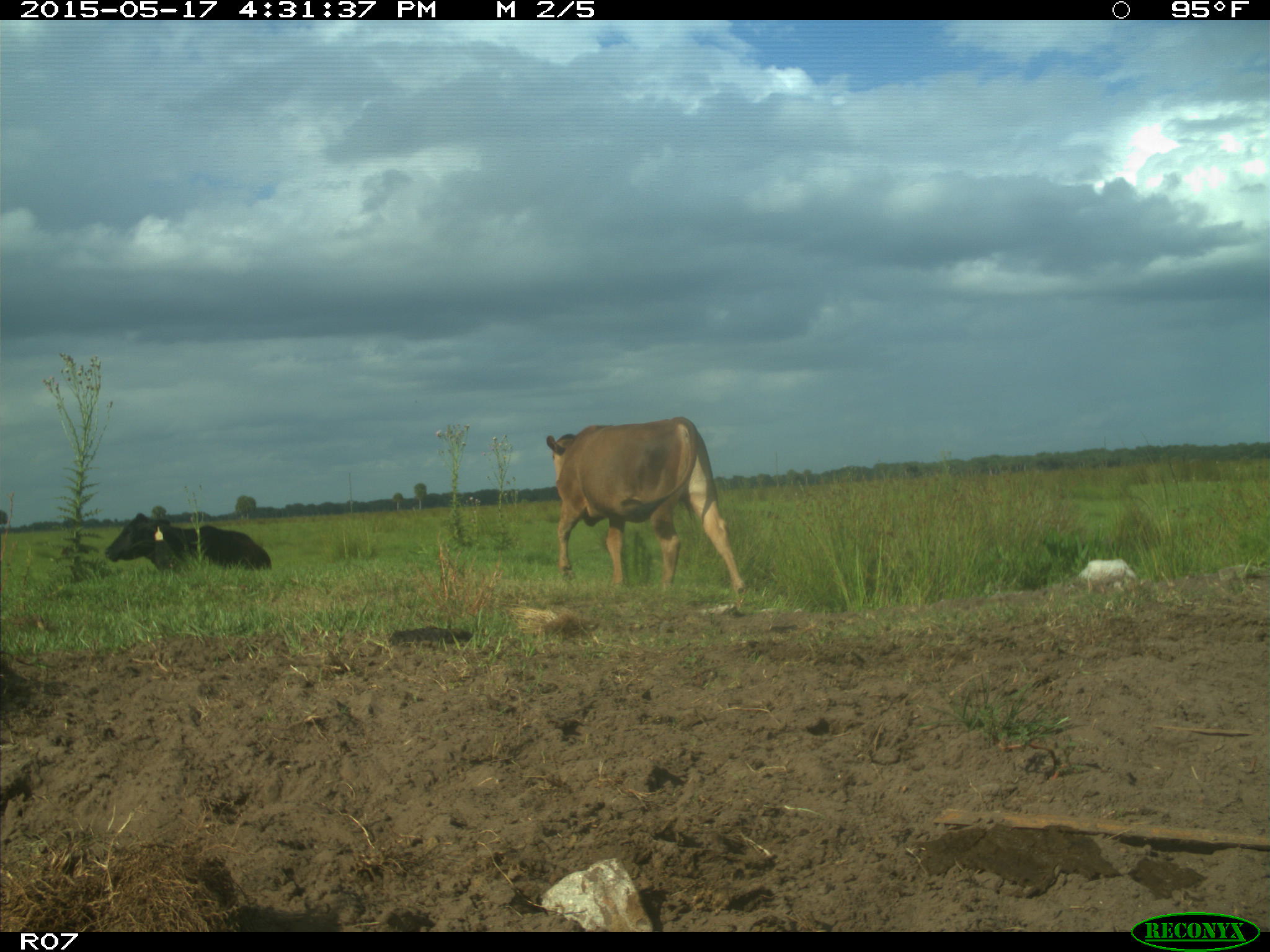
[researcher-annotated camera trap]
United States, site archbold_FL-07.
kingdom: Animalia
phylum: Chordata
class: Mammalia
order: Artiodactyla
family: Bovidae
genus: Bos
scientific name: Bos taurus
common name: domestic cow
Bos taurus (domestic cow).